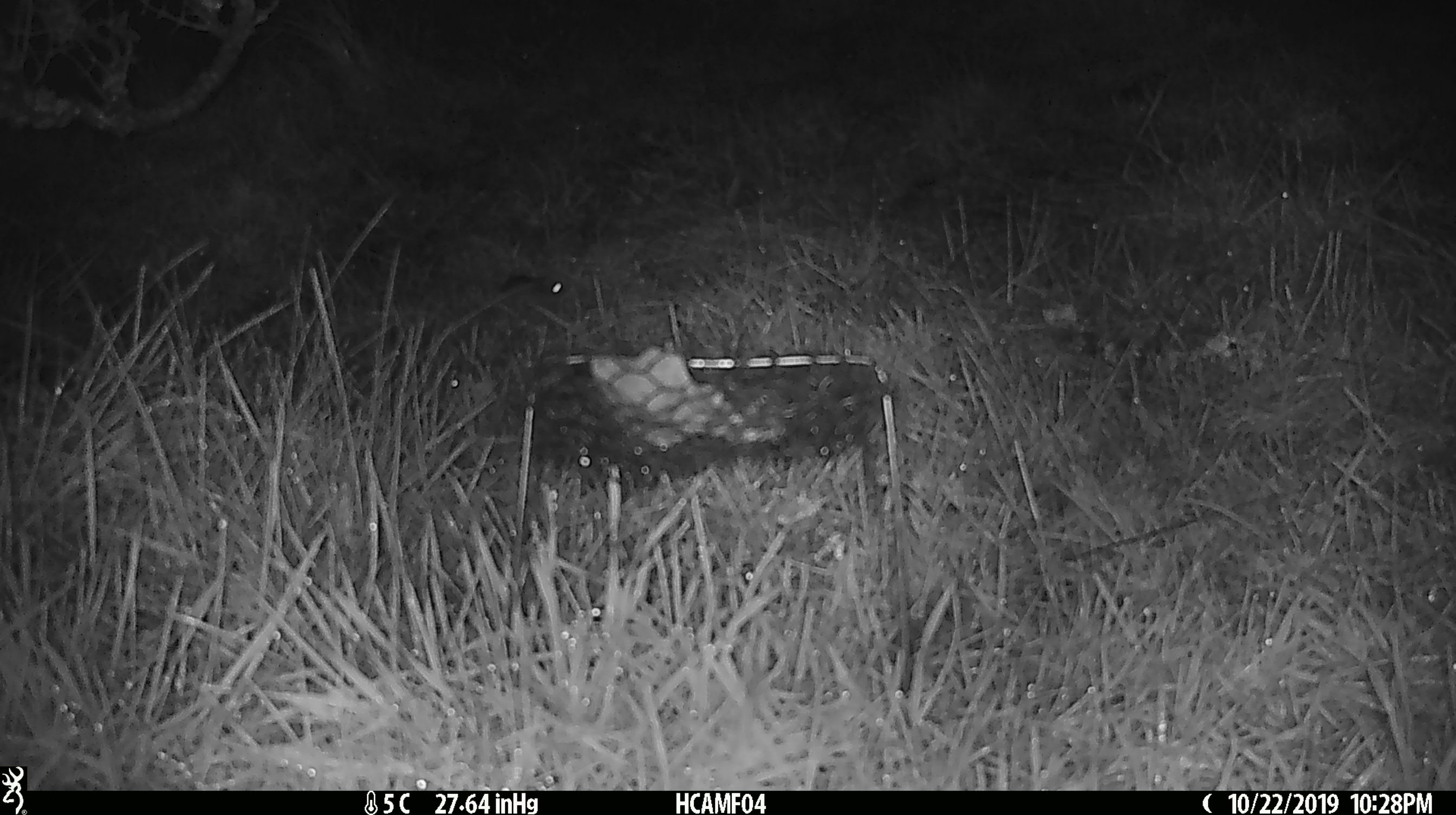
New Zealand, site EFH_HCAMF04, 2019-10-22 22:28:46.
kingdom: Animalia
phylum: Chordata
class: Mammalia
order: Rodentia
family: Muridae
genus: Mus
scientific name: Mus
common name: mouse